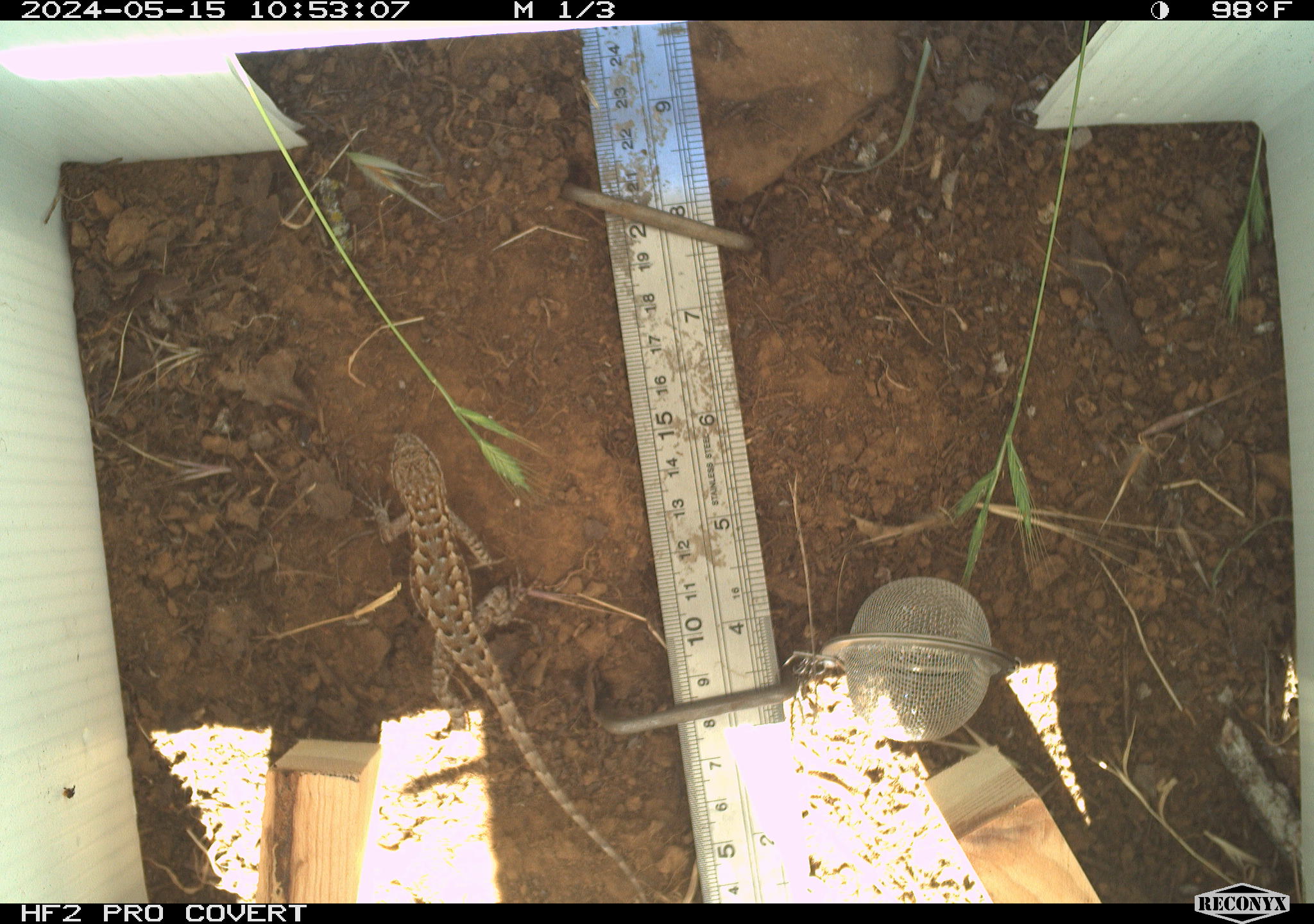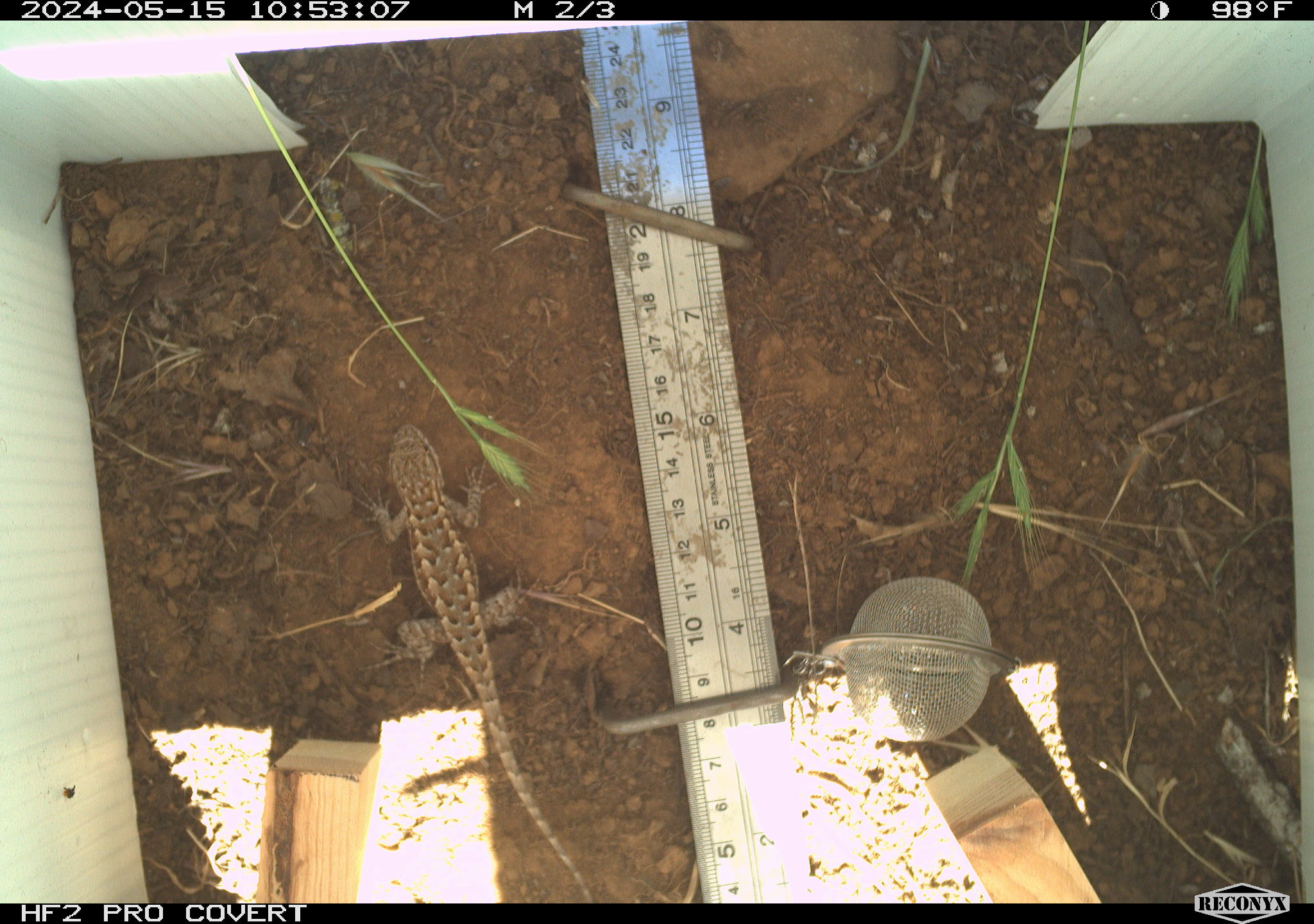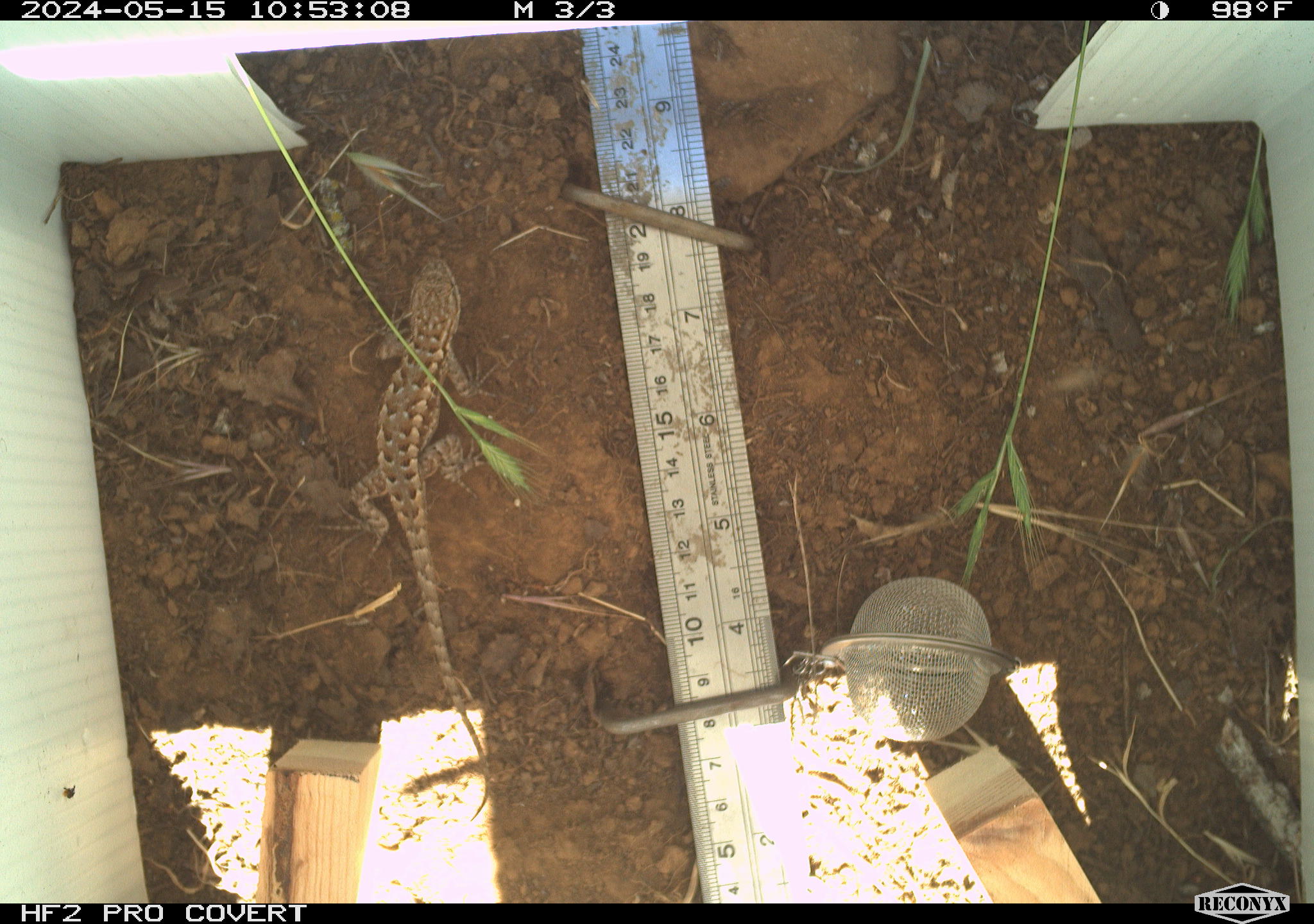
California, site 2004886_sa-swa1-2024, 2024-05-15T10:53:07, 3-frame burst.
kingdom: Animalia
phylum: Chordata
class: Reptilia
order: Squamata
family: Phrynosomatidae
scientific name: Phrynosomatidae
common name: phrynosomatid lizards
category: phrynosomatidae family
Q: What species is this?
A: Phrynosomatidae family (phrynosomatid lizards) (Phrynosomatidae).